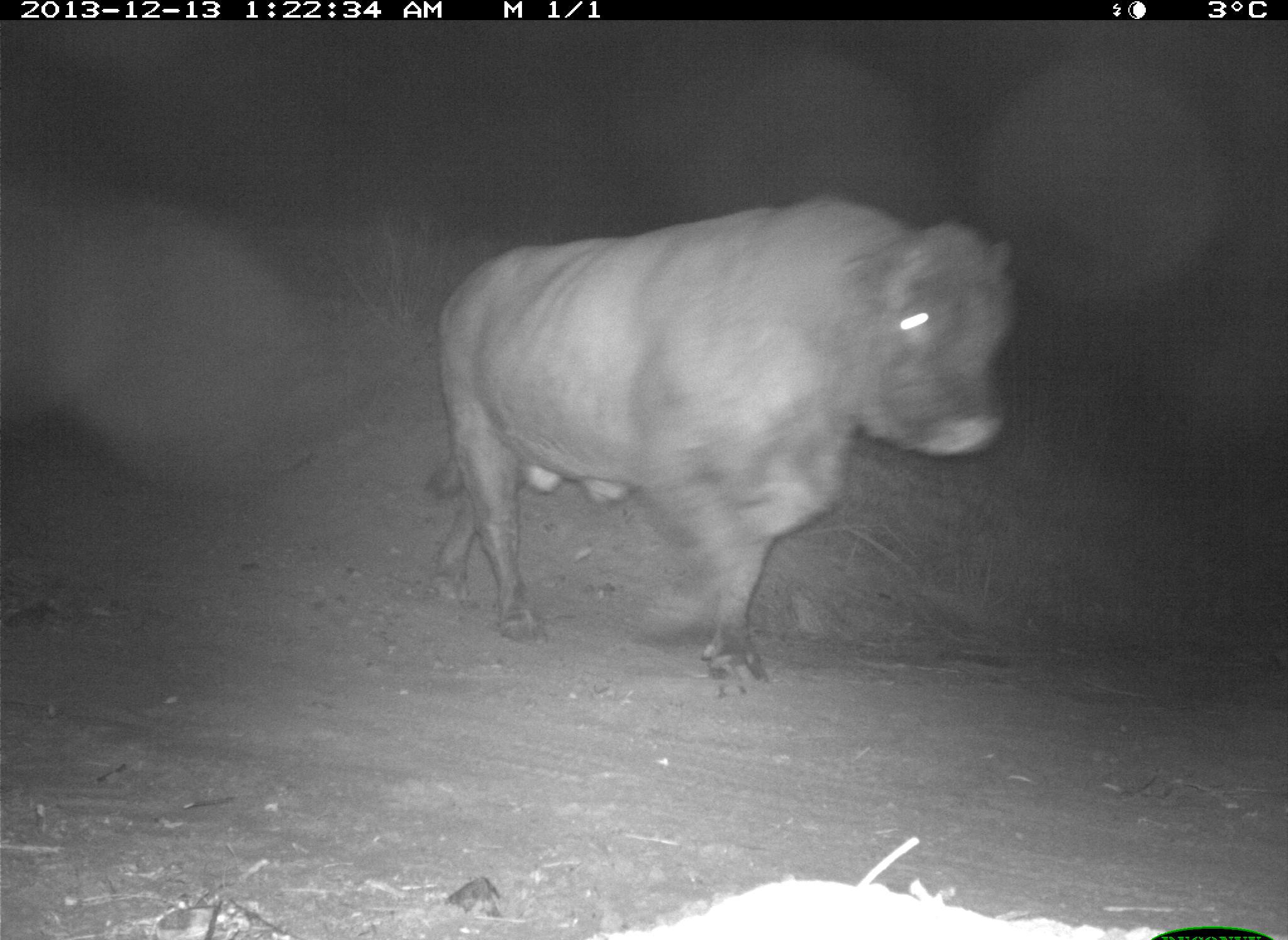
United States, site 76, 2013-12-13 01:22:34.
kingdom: Animalia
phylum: Chordata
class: Mammalia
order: Artiodactyla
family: Bovidae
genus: Bos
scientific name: Bos taurus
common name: cow